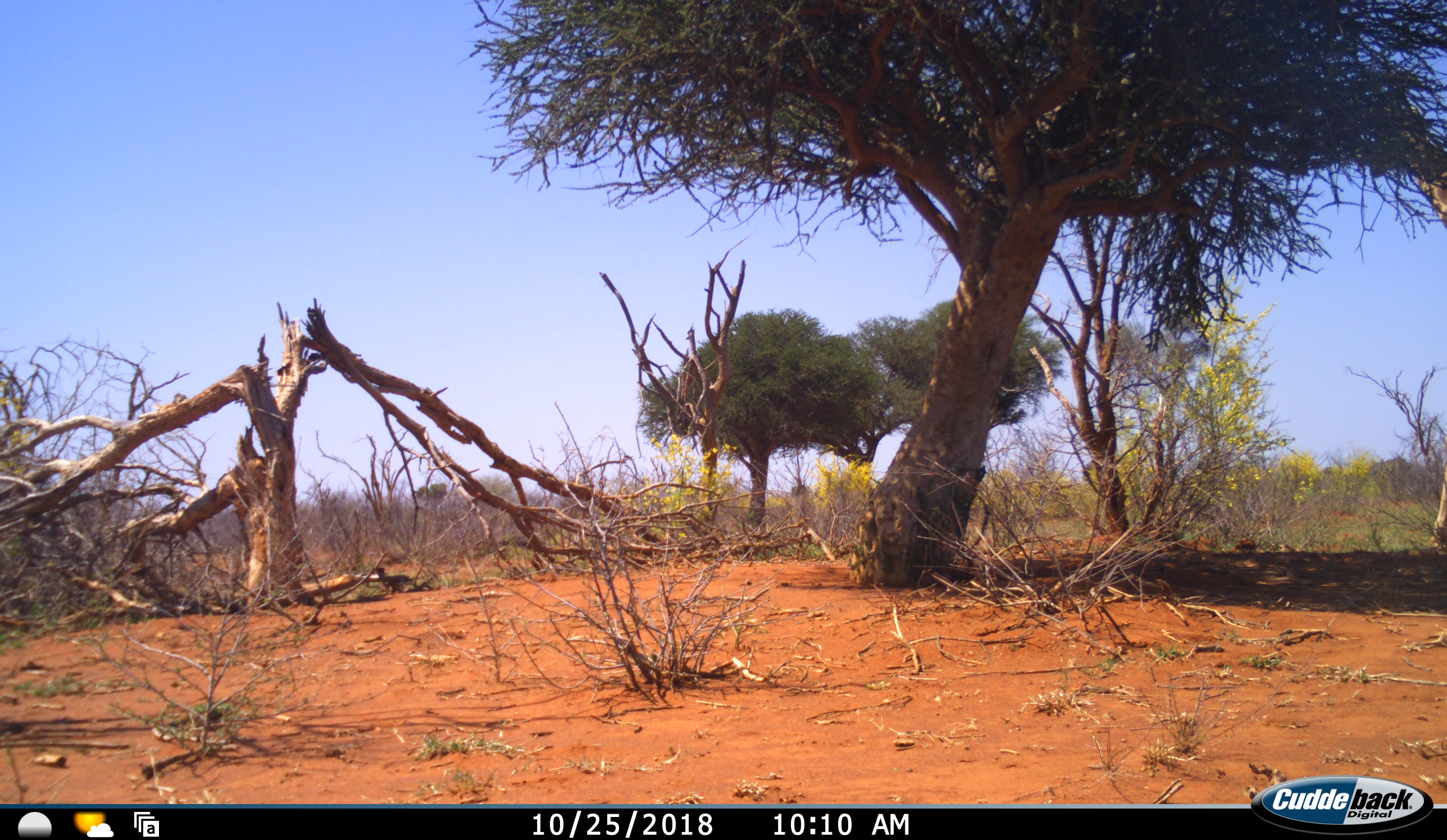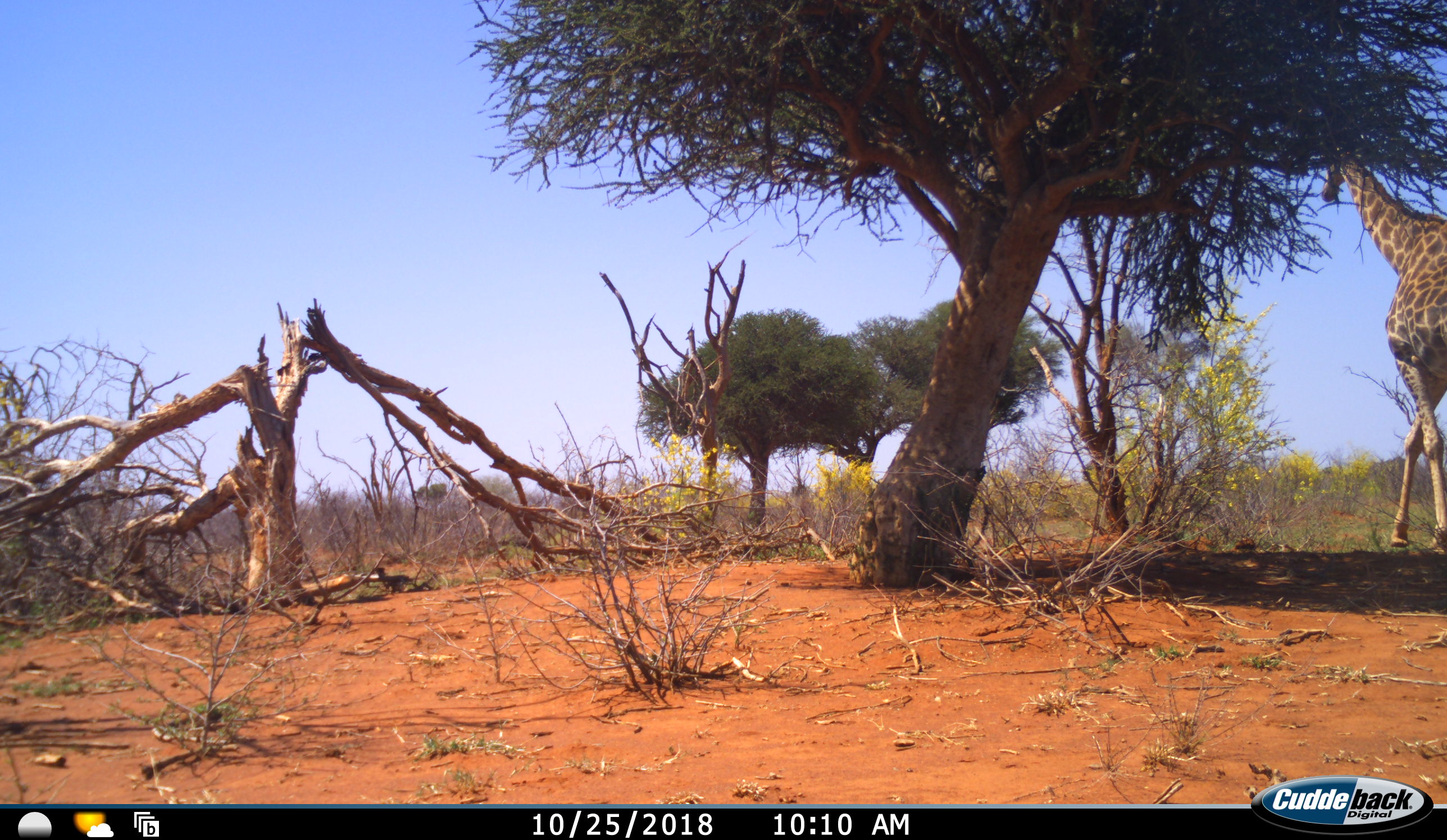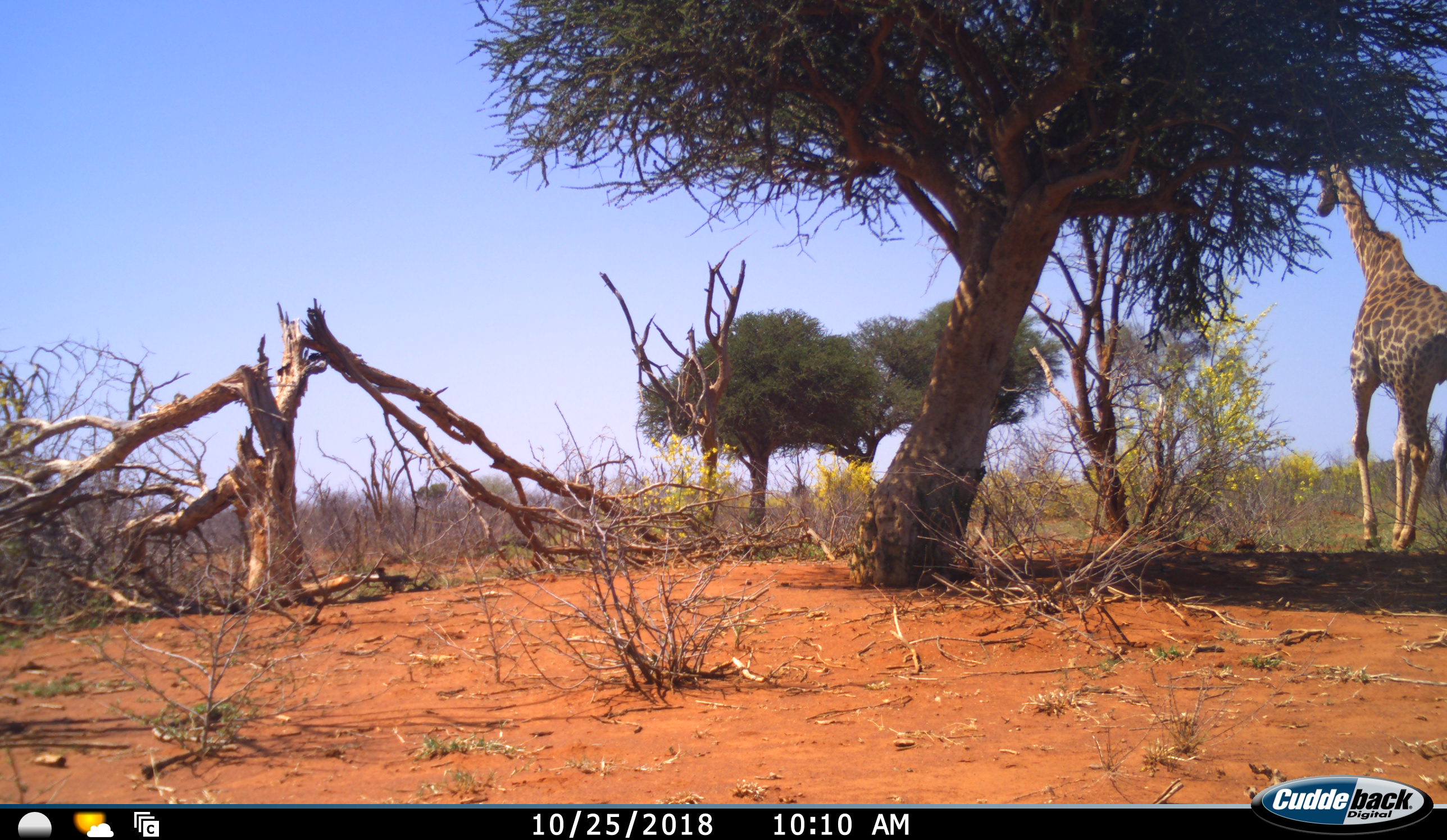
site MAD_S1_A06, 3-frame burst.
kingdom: Animalia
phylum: Chordata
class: Mammalia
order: Artiodactyla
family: Giraffidae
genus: Giraffa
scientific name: Giraffa camelopardalis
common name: giraffe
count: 1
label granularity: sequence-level